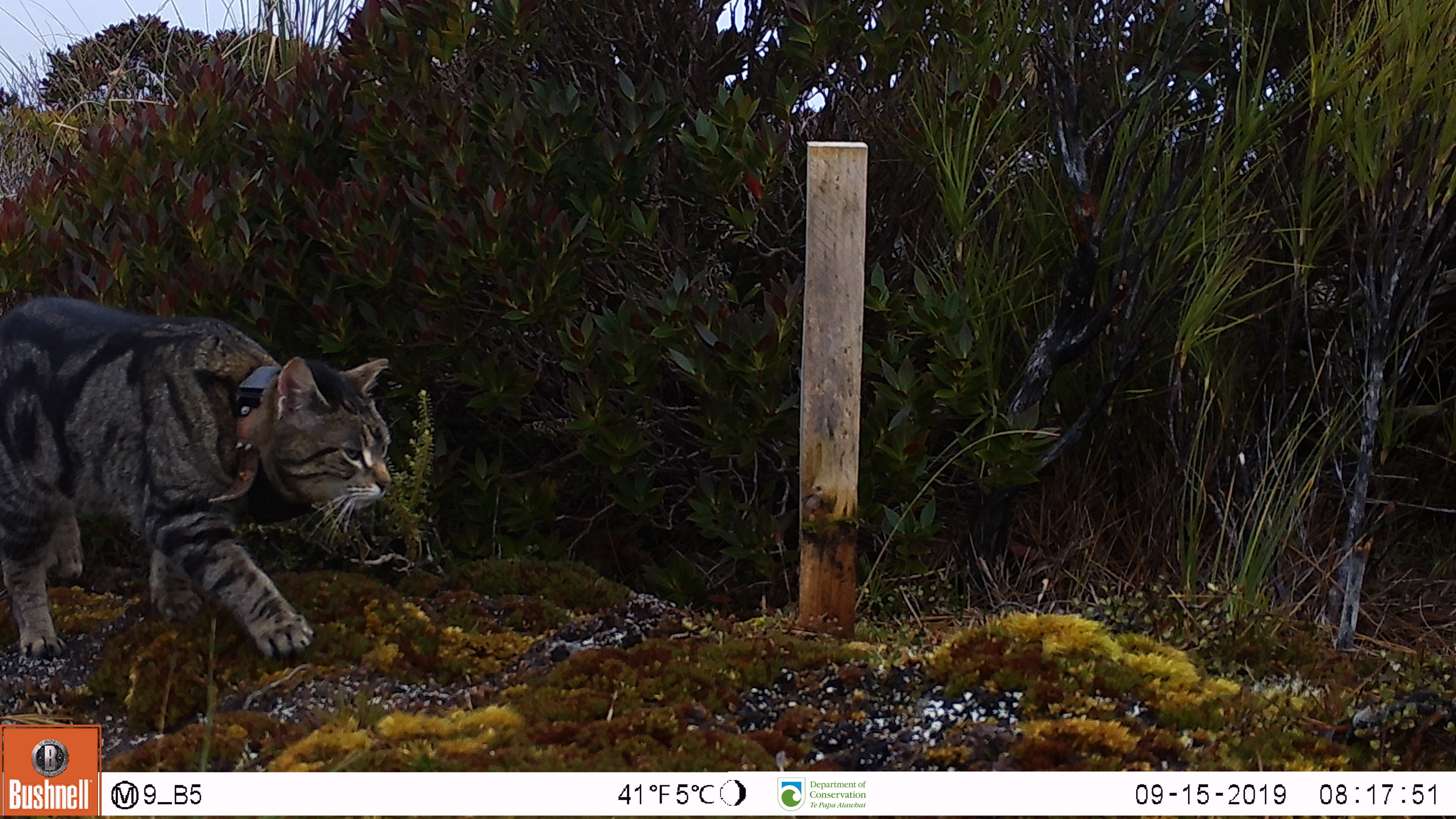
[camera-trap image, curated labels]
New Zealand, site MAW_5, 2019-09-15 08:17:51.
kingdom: Animalia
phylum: Chordata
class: Mammalia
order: Carnivora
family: Felidae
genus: Felis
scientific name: Felis catus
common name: domestic cat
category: cat